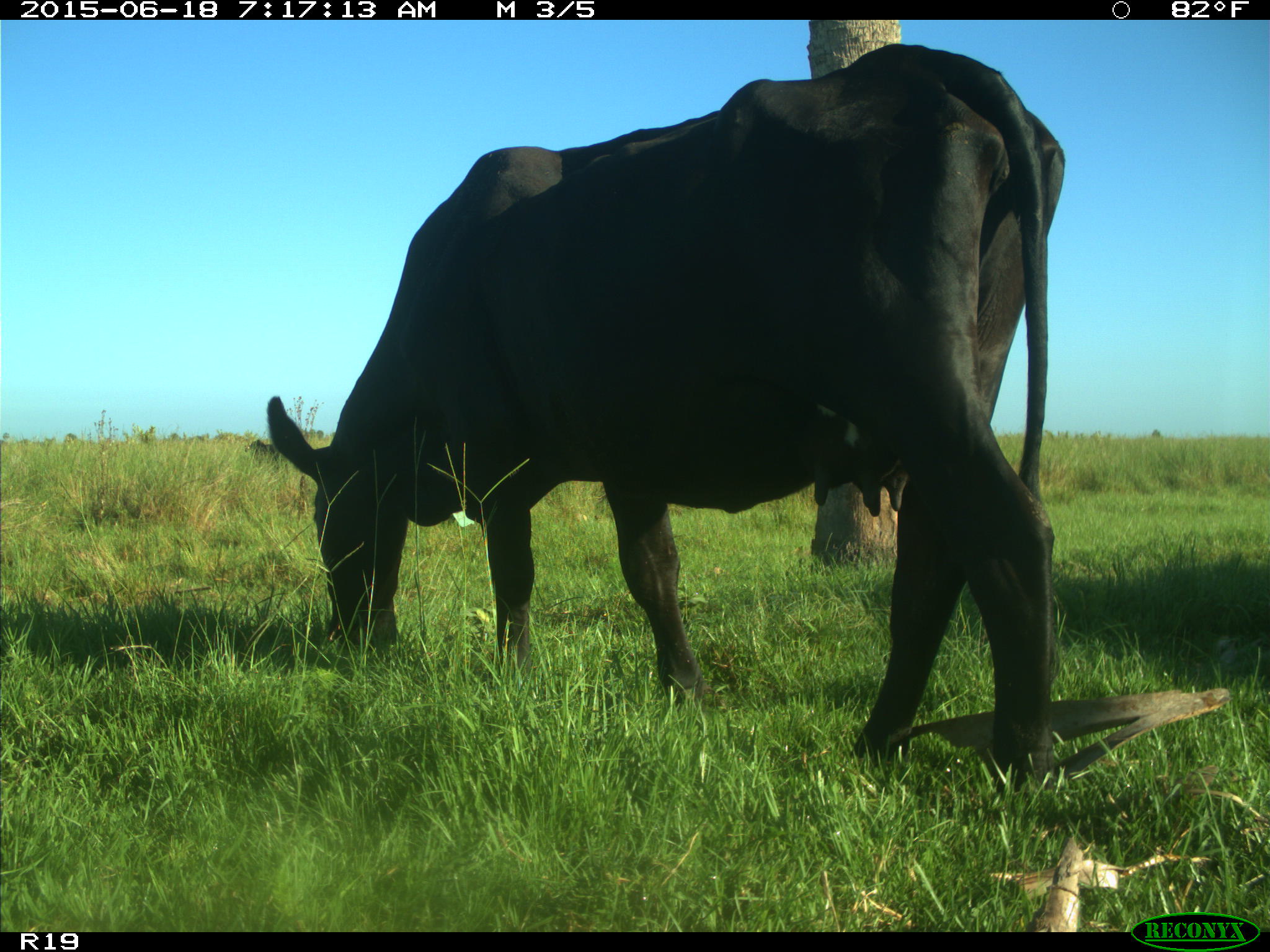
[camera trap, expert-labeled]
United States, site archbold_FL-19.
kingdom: Animalia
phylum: Chordata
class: Mammalia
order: Artiodactyla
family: Bovidae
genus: Bos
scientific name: Bos taurus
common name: domestic cow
Bos taurus (domestic cow).